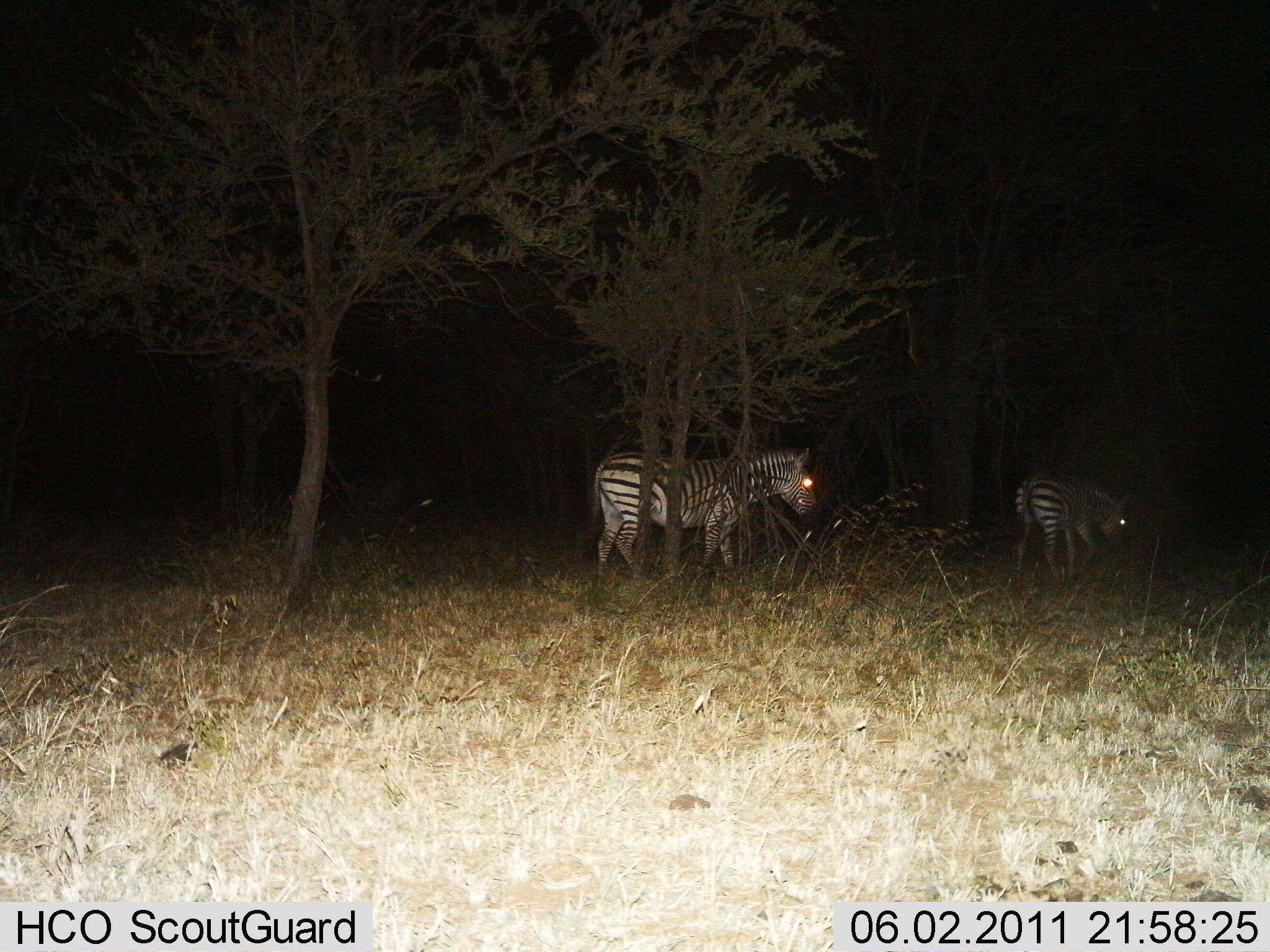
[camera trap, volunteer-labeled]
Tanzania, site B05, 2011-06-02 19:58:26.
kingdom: Animalia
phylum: Chordata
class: Mammalia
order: Perissodactyla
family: Equidae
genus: Equus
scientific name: Equus quagga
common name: plains zebra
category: zebra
Zebra (plains zebra) (Equus quagga), count 2. Behavior (volunteer vote fractions): standing 60%, resting 0%, moving 40%, interacting 0%. Young present (vote fraction): 0%. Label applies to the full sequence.